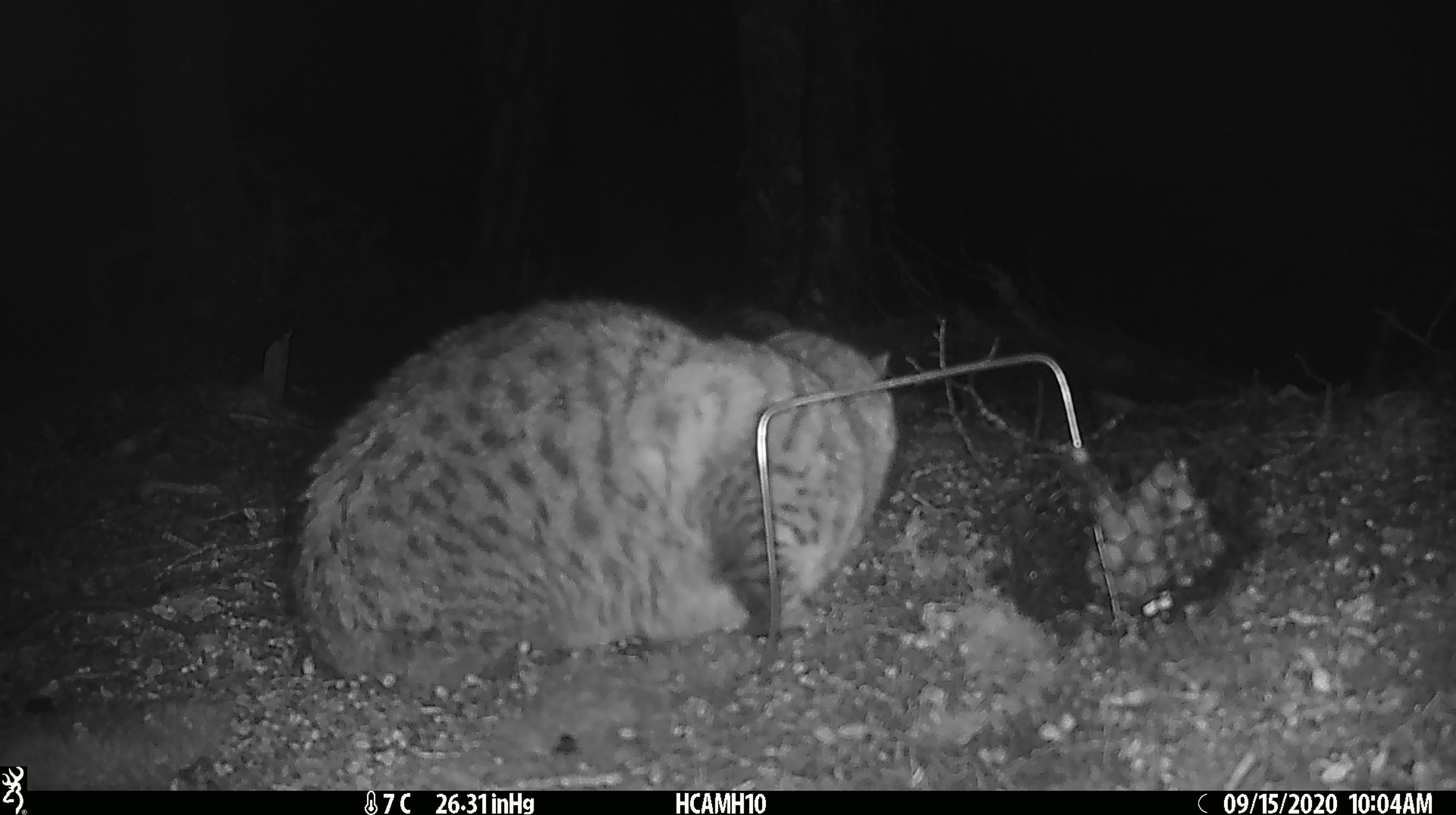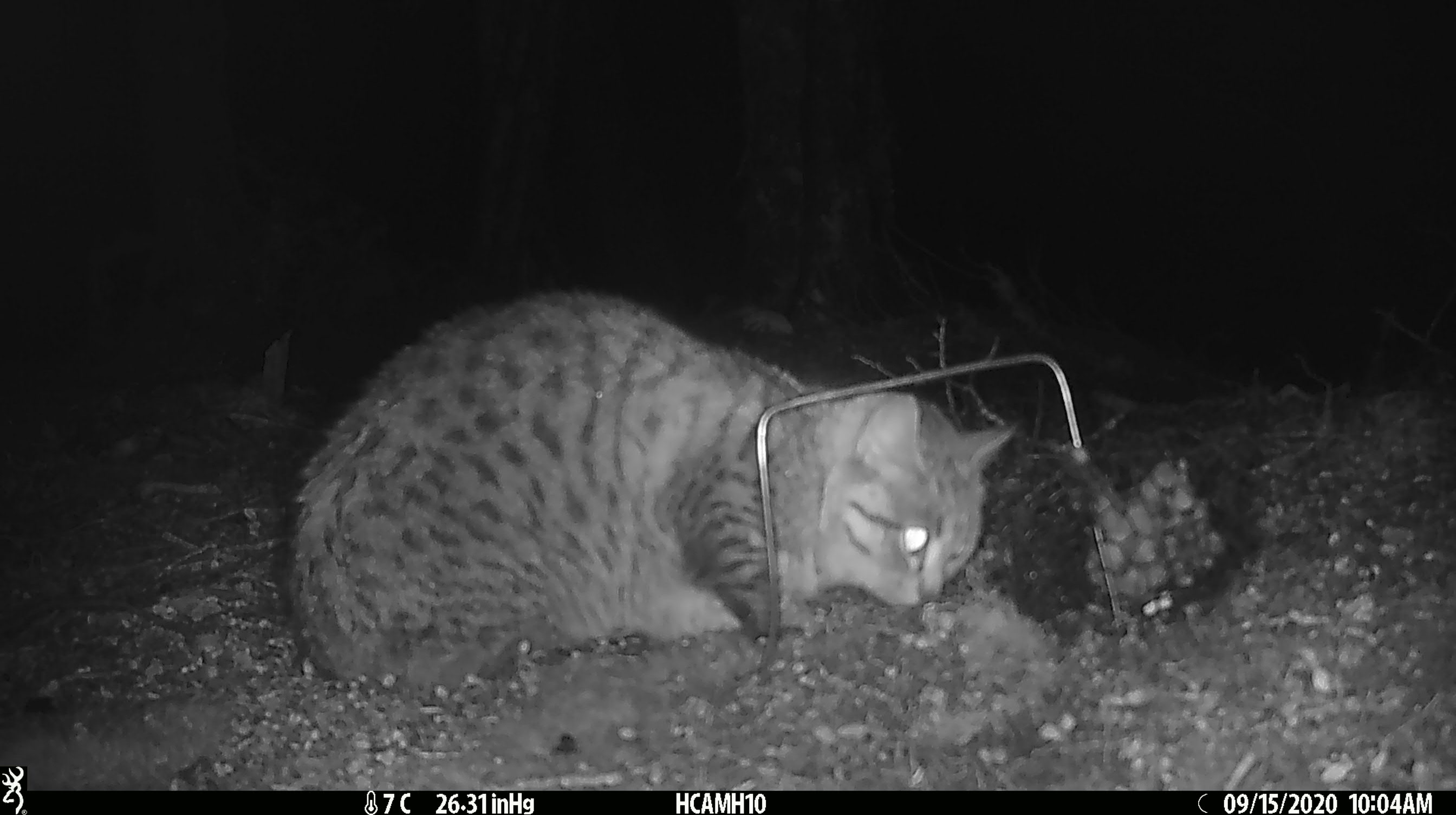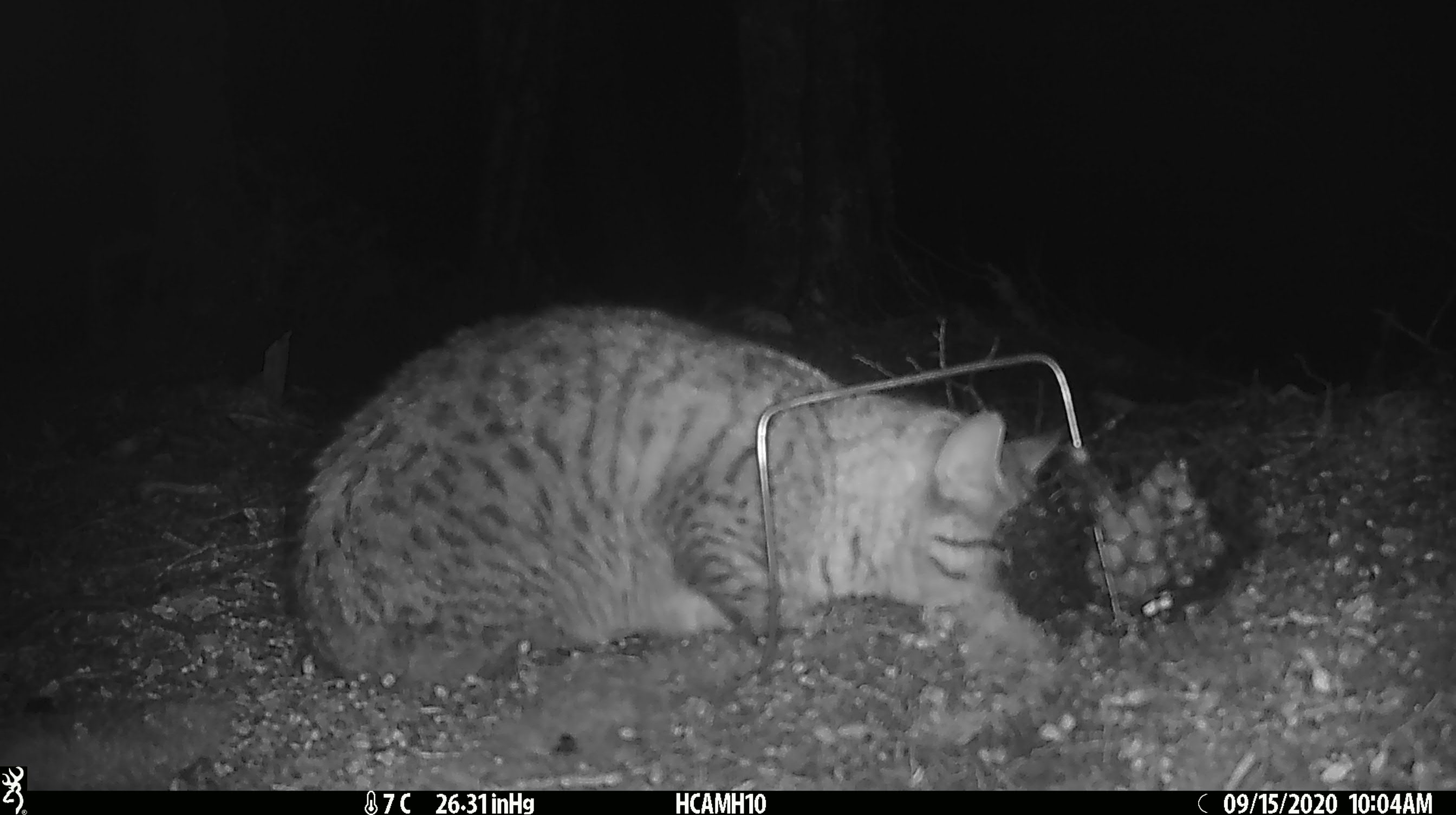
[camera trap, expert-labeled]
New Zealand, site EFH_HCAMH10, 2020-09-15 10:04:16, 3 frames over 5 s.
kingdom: Animalia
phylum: Chordata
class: Mammalia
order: Carnivora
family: Felidae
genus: Felis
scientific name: Felis catus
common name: domestic cat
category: cat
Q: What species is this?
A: Cat (domestic cat) (Felis catus).